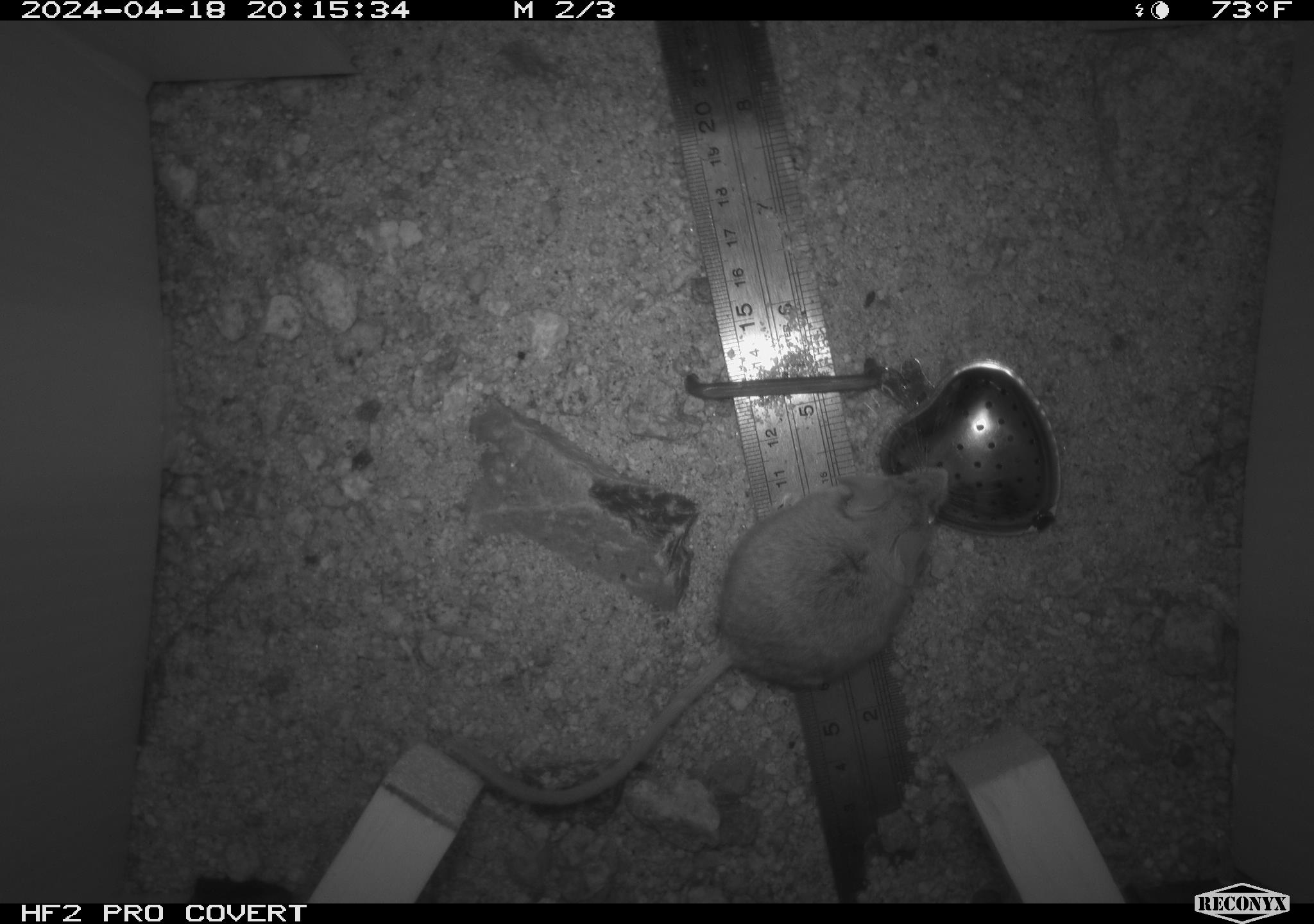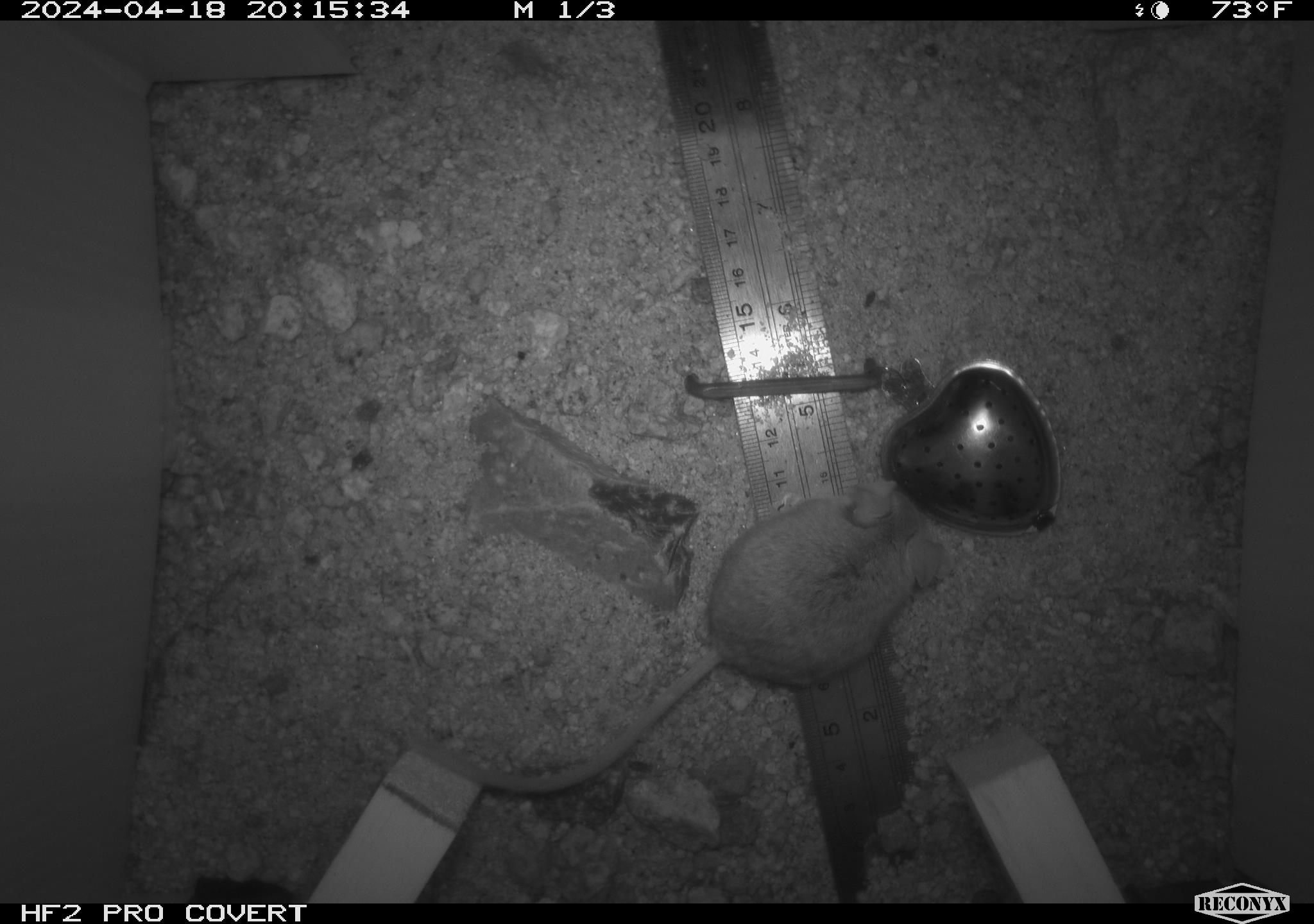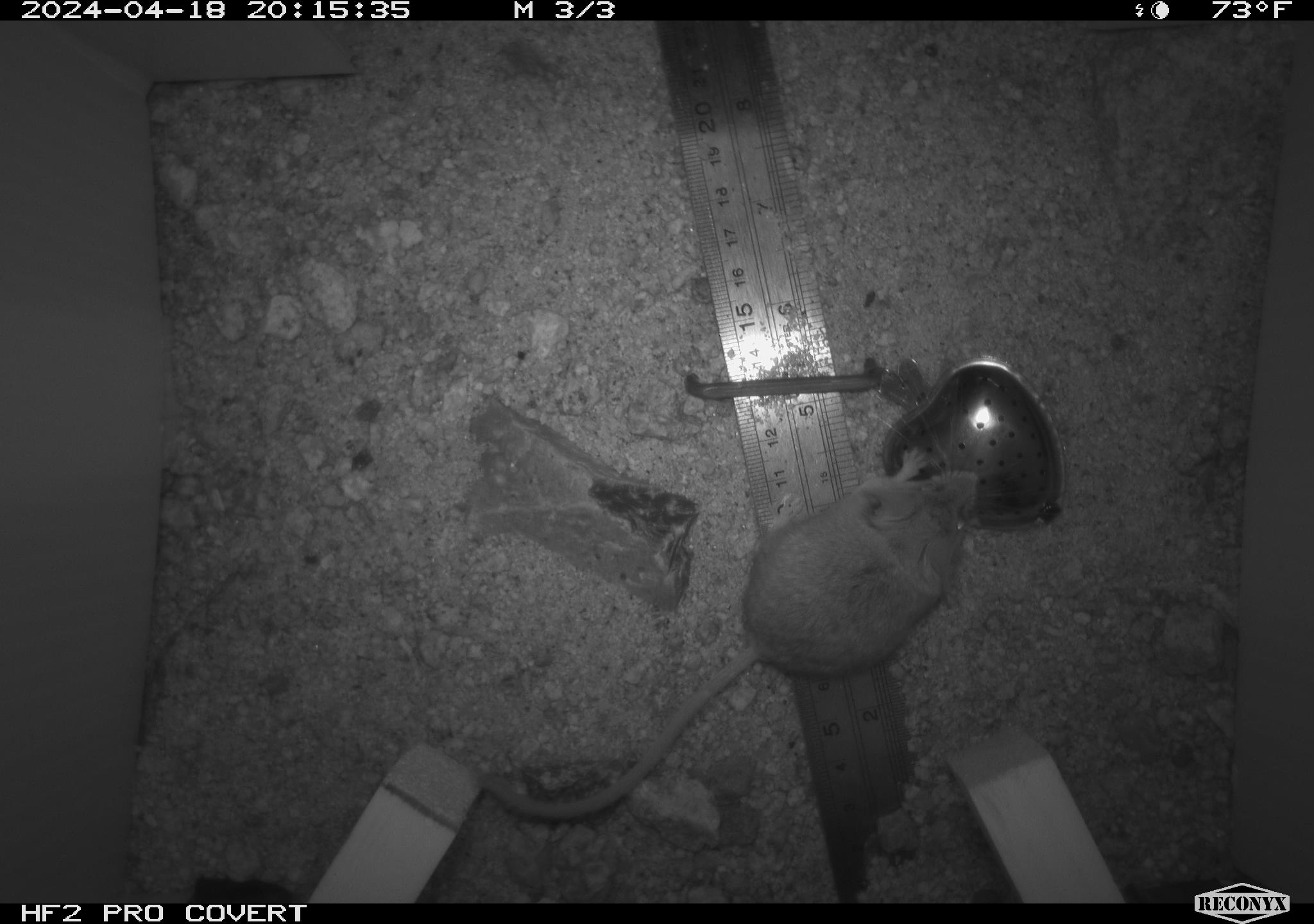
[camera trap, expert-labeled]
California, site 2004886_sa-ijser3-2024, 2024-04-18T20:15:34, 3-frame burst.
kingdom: Animalia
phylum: Chordata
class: Mammalia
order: Rodentia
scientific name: Rodentia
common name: mouse species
Mouse species (Rodentia).